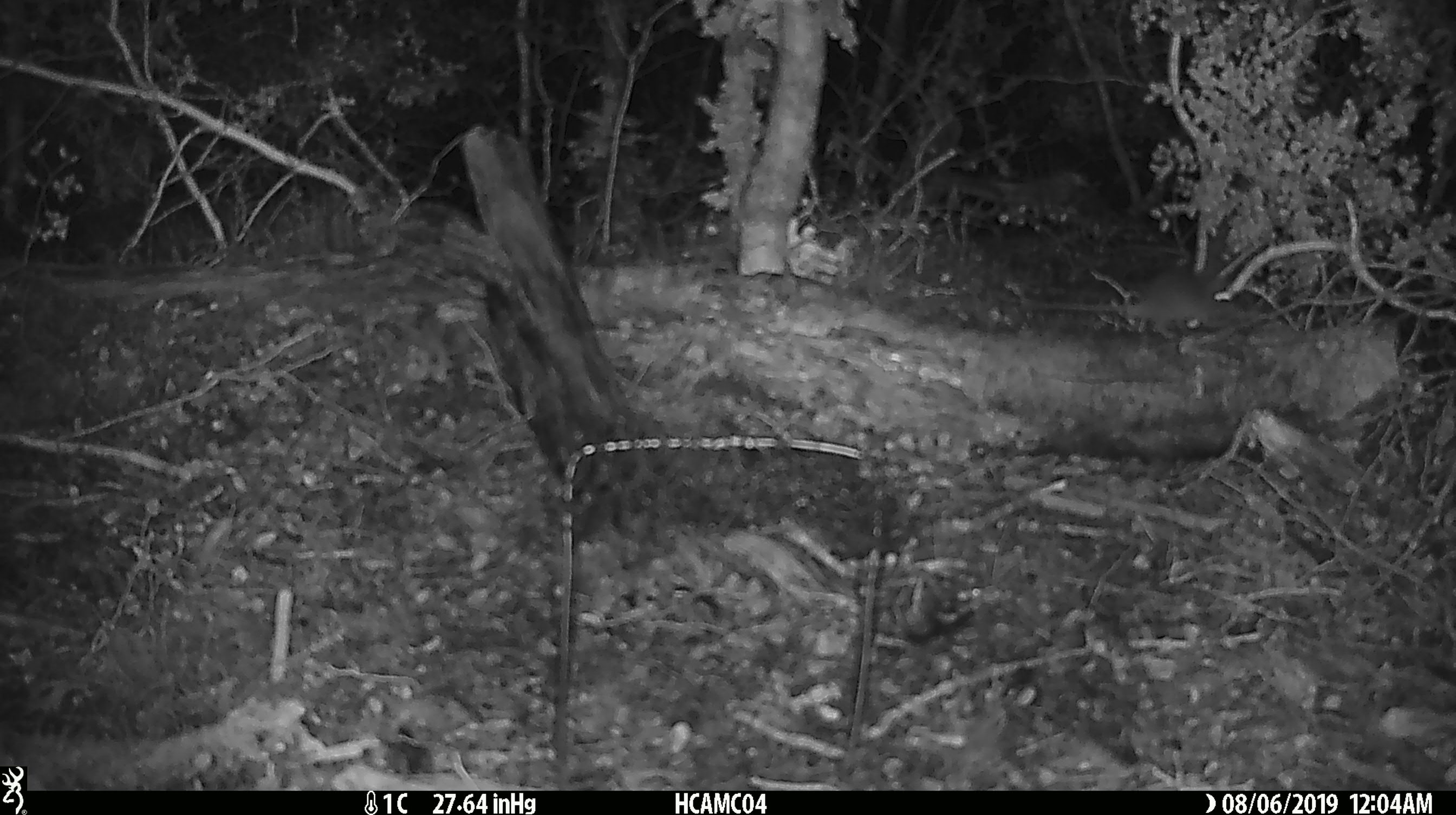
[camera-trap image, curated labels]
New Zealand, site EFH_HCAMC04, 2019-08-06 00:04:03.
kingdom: Animalia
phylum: Chordata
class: Mammalia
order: Rodentia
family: Muridae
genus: Mus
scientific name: Mus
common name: mouse